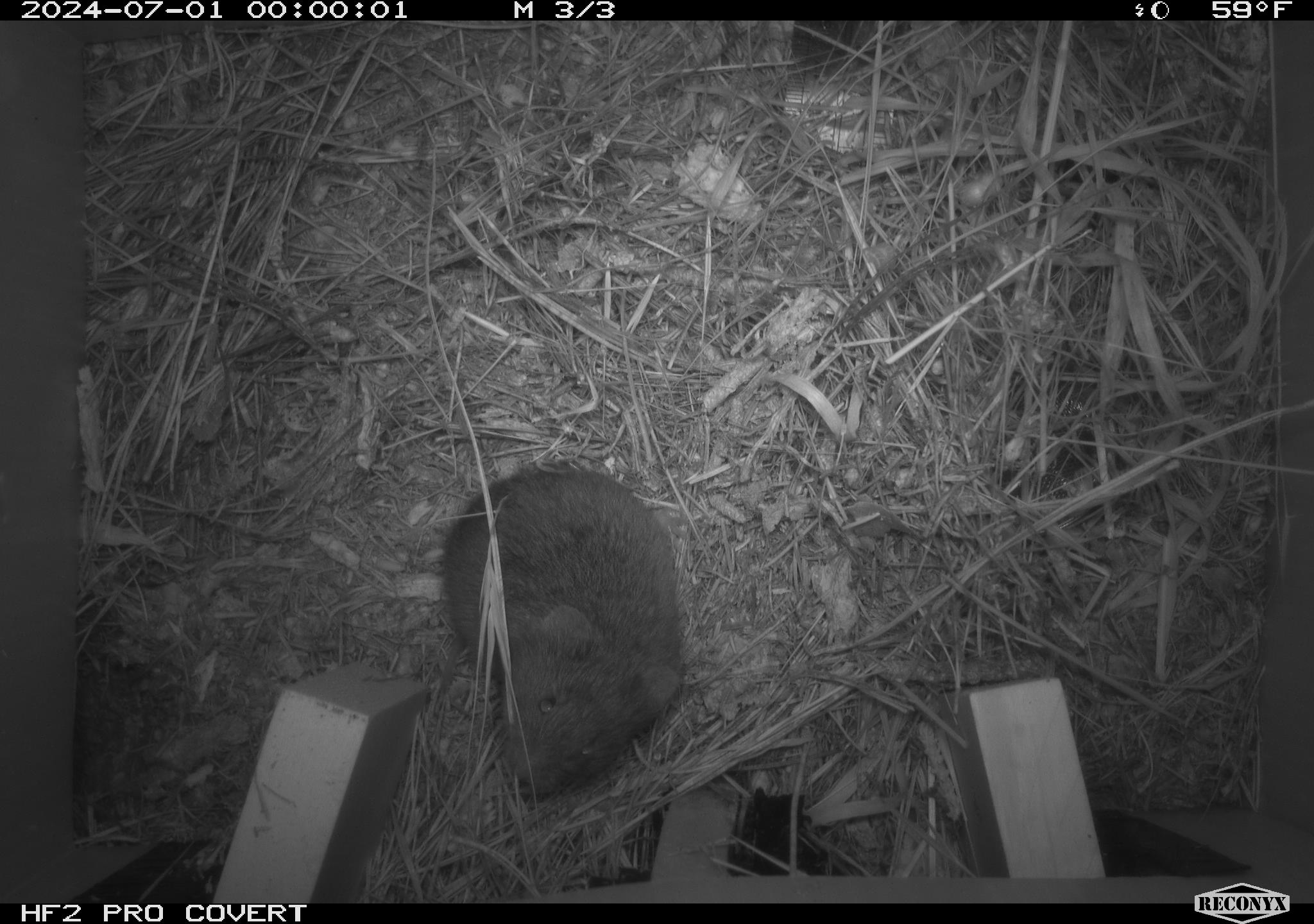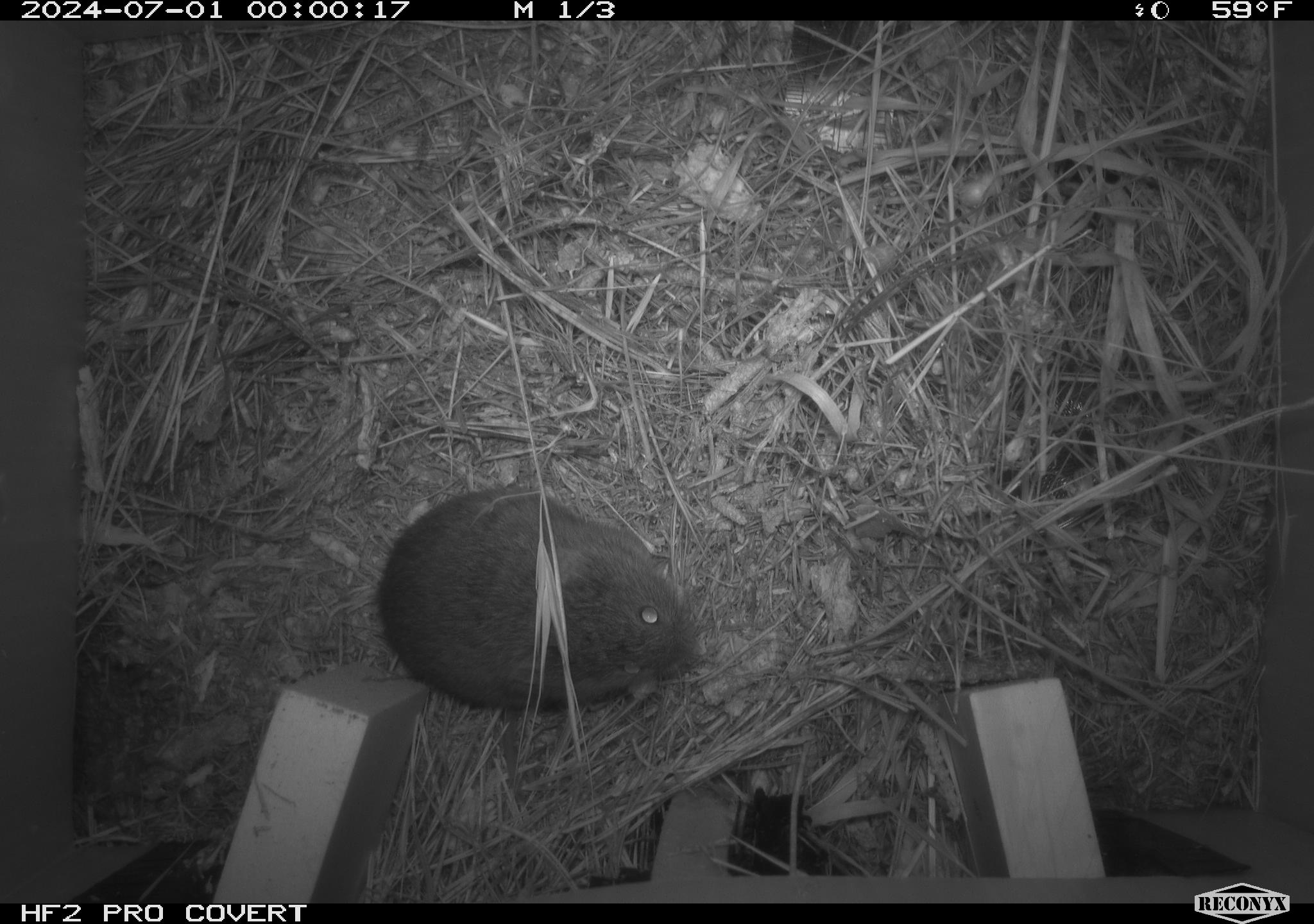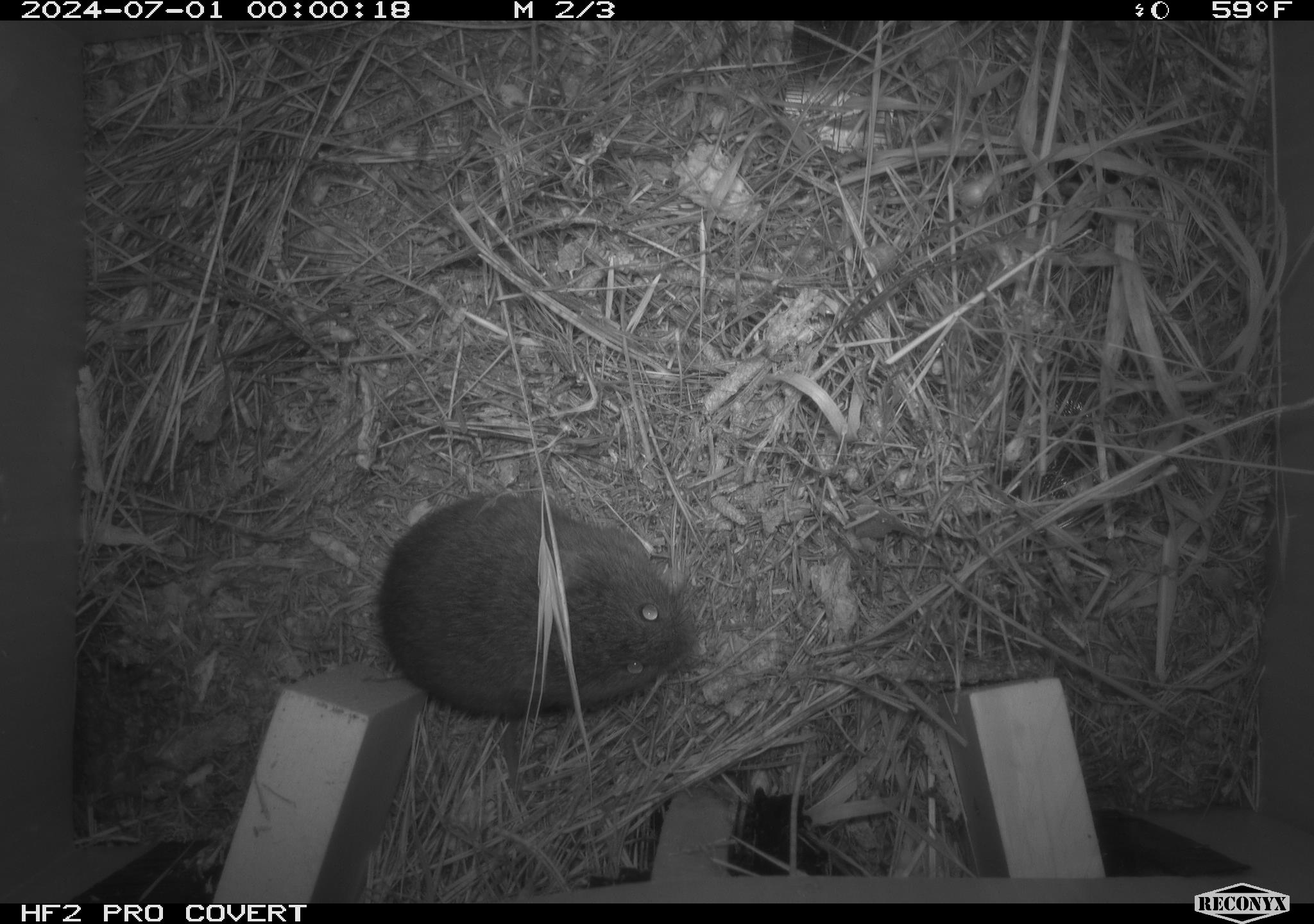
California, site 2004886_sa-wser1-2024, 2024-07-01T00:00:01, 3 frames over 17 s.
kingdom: Animalia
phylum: Chordata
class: Mammalia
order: Rodentia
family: Cricetidae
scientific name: Arvicolinae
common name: voles, lemmings, and muskrats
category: arvicolinae subfamily